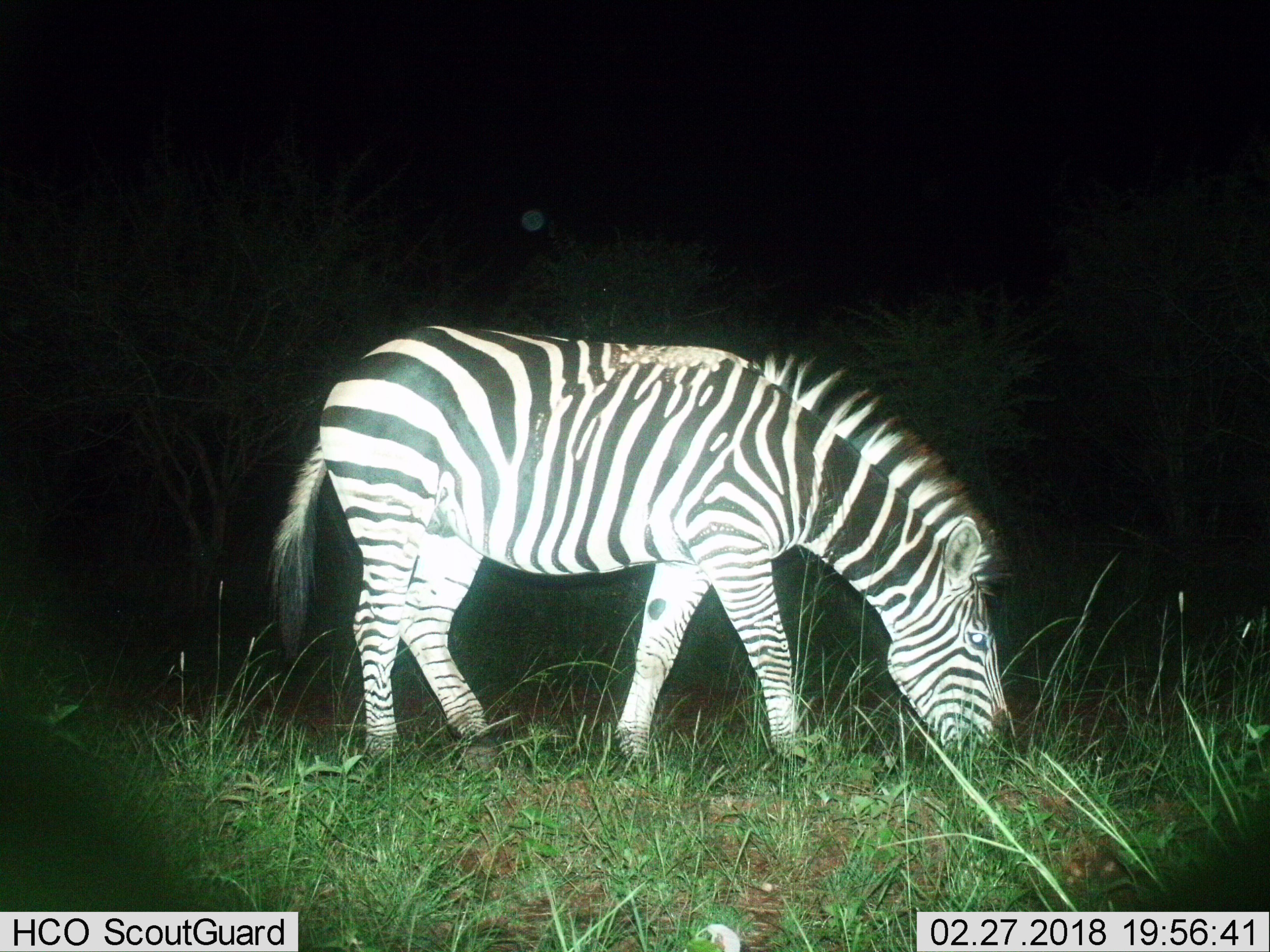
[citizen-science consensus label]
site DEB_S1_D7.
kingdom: Animalia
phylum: Chordata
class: Mammalia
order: Perissodactyla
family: Equidae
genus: Equus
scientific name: Equus quagga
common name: plains zebra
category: zebraplains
Zebraplains (plains zebra) (Equus quagga), count 1. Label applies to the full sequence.